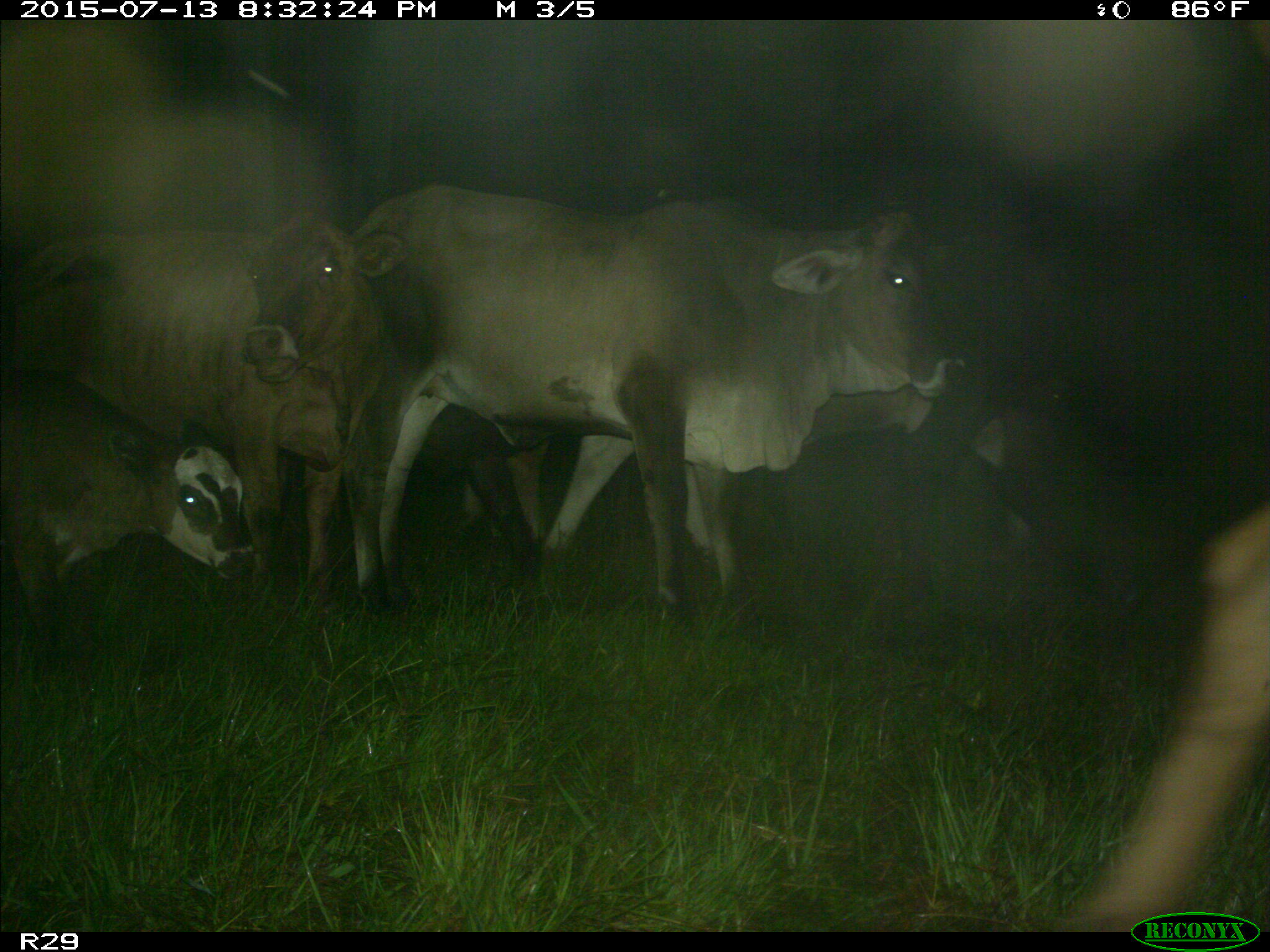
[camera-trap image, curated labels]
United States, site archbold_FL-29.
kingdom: Animalia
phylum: Chordata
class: Mammalia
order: Artiodactyla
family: Bovidae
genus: Bos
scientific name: Bos taurus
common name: domestic cow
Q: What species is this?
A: Bos taurus (domestic cow).